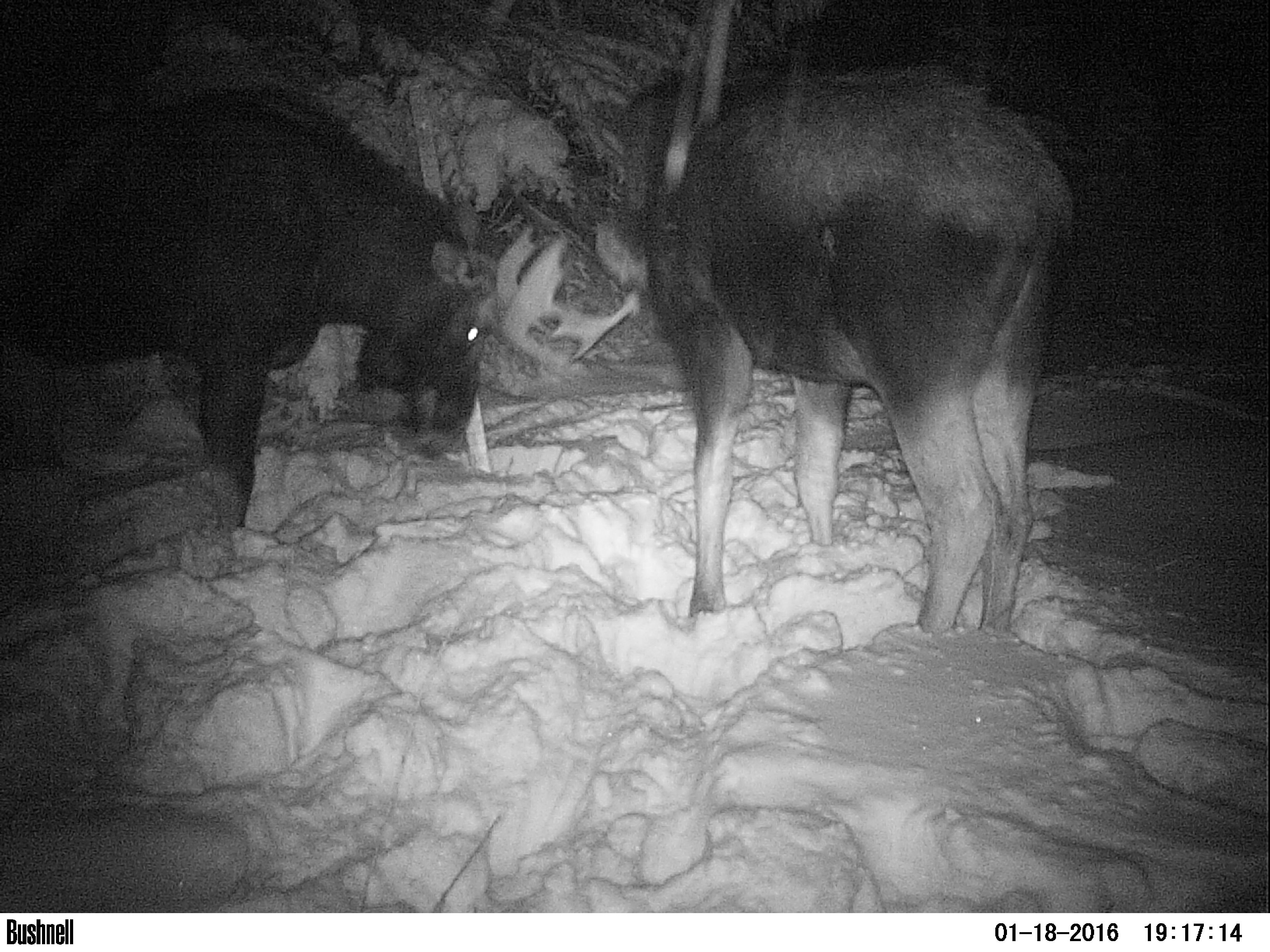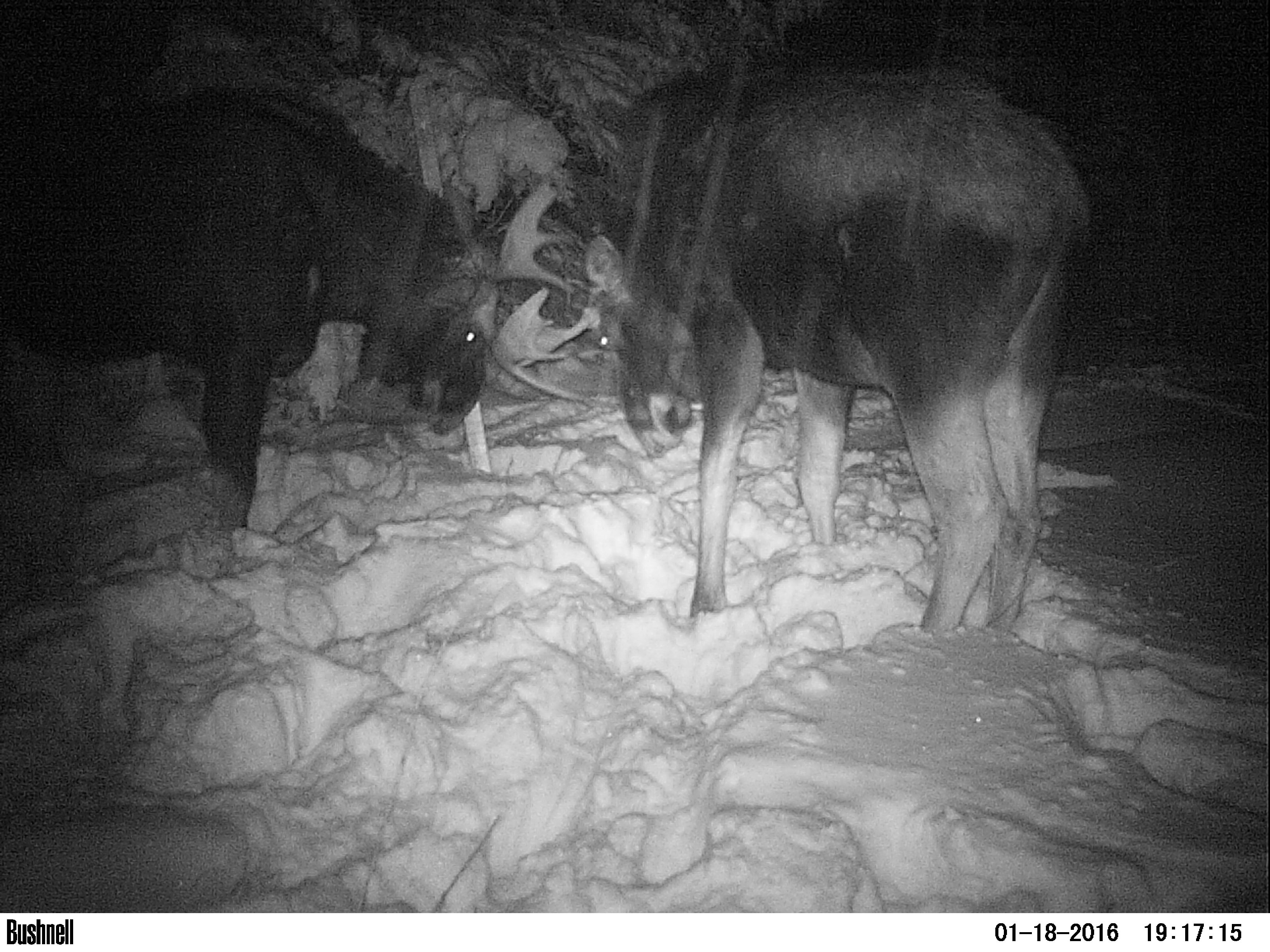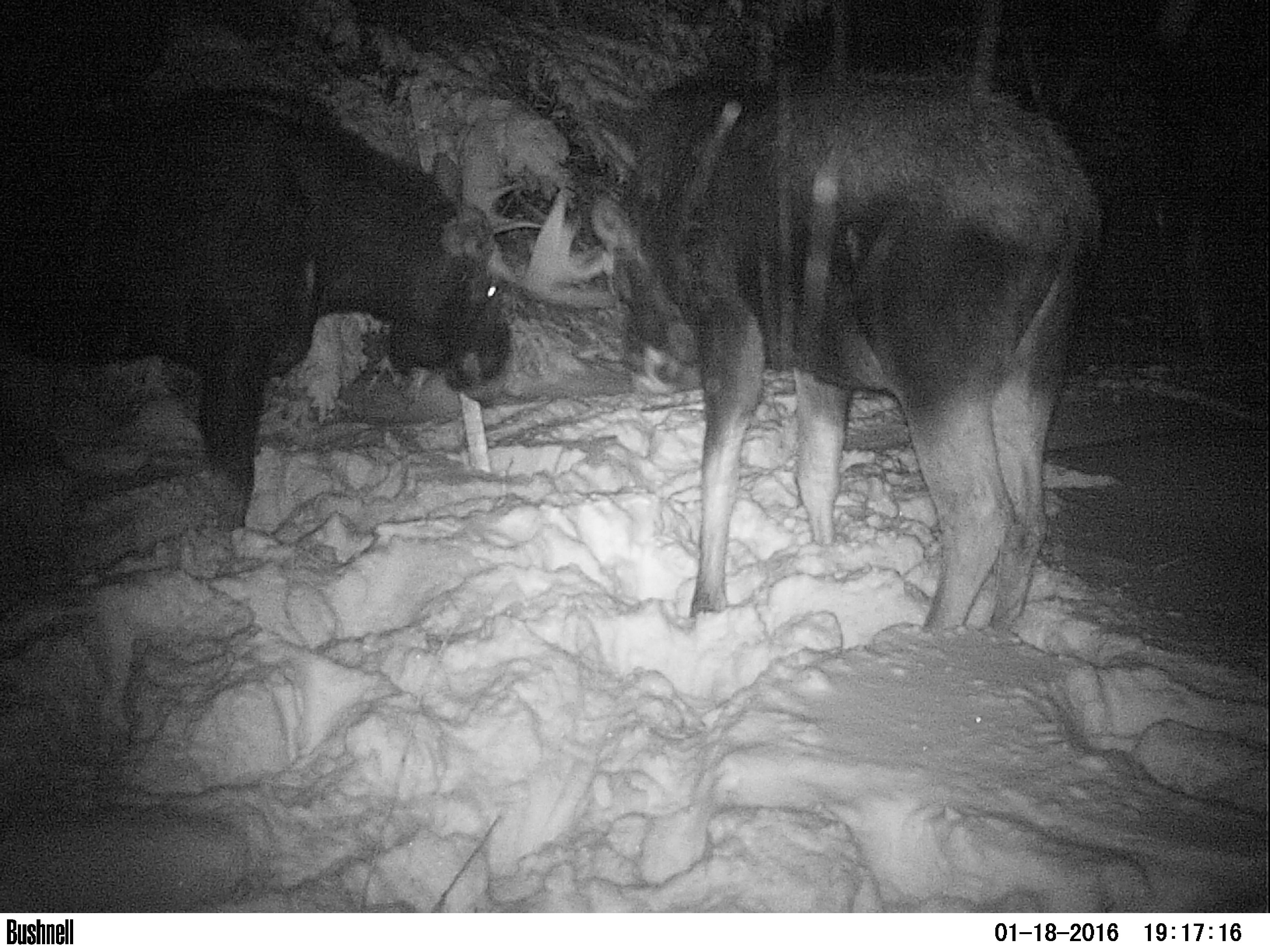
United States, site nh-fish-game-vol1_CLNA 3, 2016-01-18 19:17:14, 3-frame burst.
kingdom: Animalia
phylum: Chordata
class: Mammalia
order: Artiodactyla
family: Cervidae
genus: Alces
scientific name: Alces alces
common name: moose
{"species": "moose (Alces alces)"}